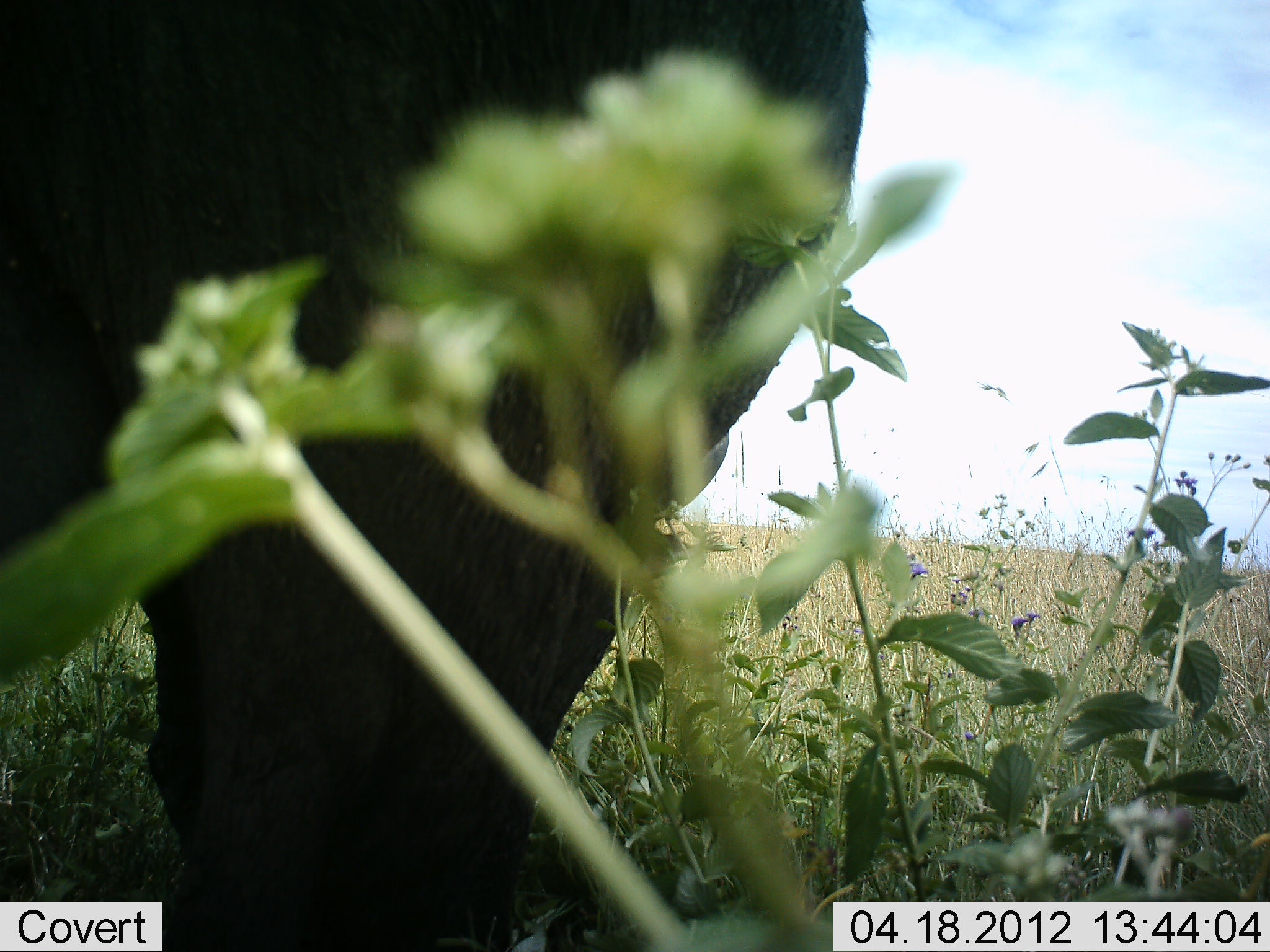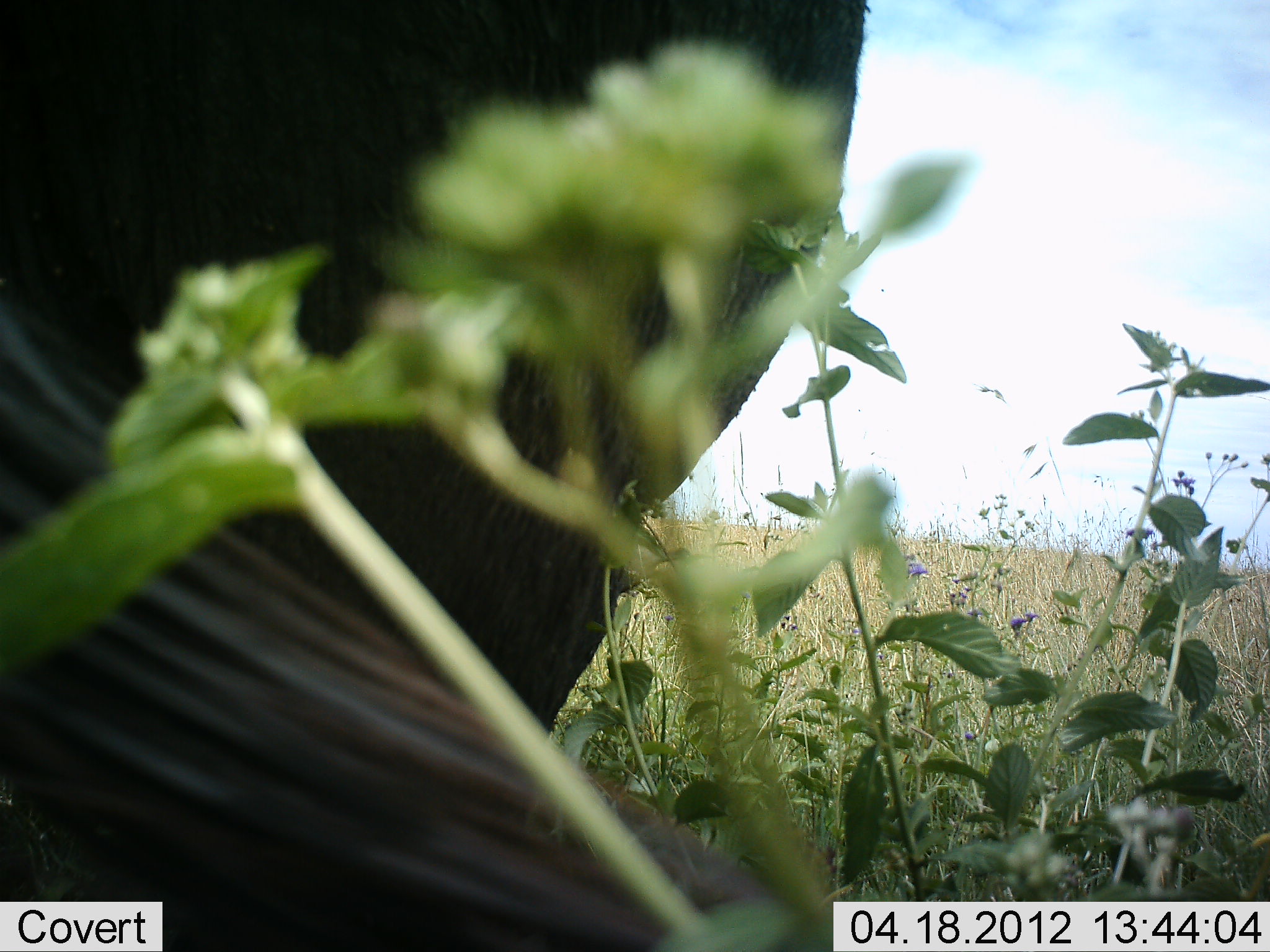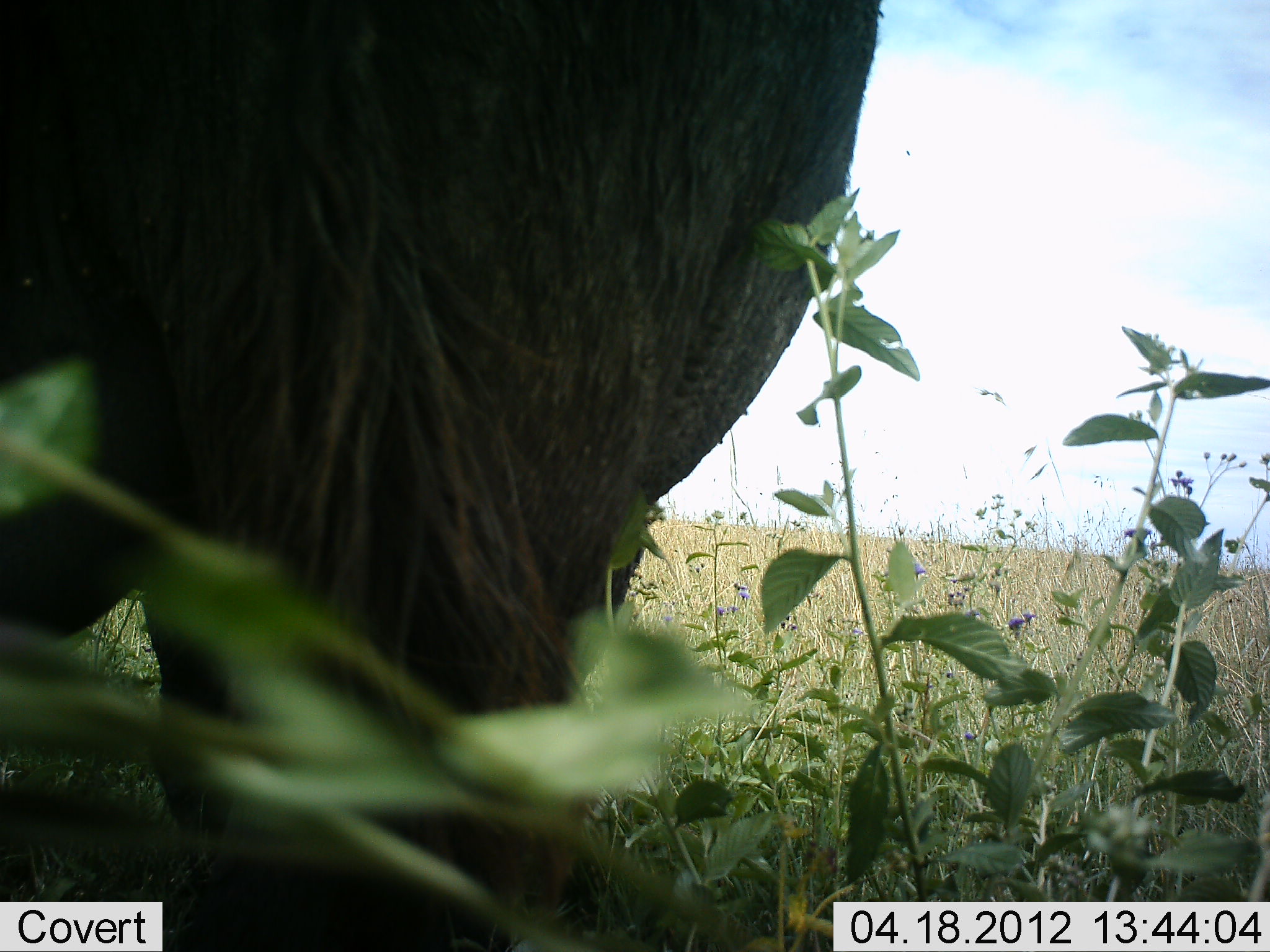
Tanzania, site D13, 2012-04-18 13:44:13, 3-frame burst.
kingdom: Animalia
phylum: Chordata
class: Mammalia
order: Artiodactyla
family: Bovidae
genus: Connochaetes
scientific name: Connochaetes taurinus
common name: blue wildebeest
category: wildebeest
Wildebeest (blue wildebeest) (Connochaetes taurinus), count 1. Behavior (volunteer vote fractions): standing 92%, resting 0%, moving 0%, interacting 0%. Young present (vote fraction): 0%. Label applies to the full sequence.